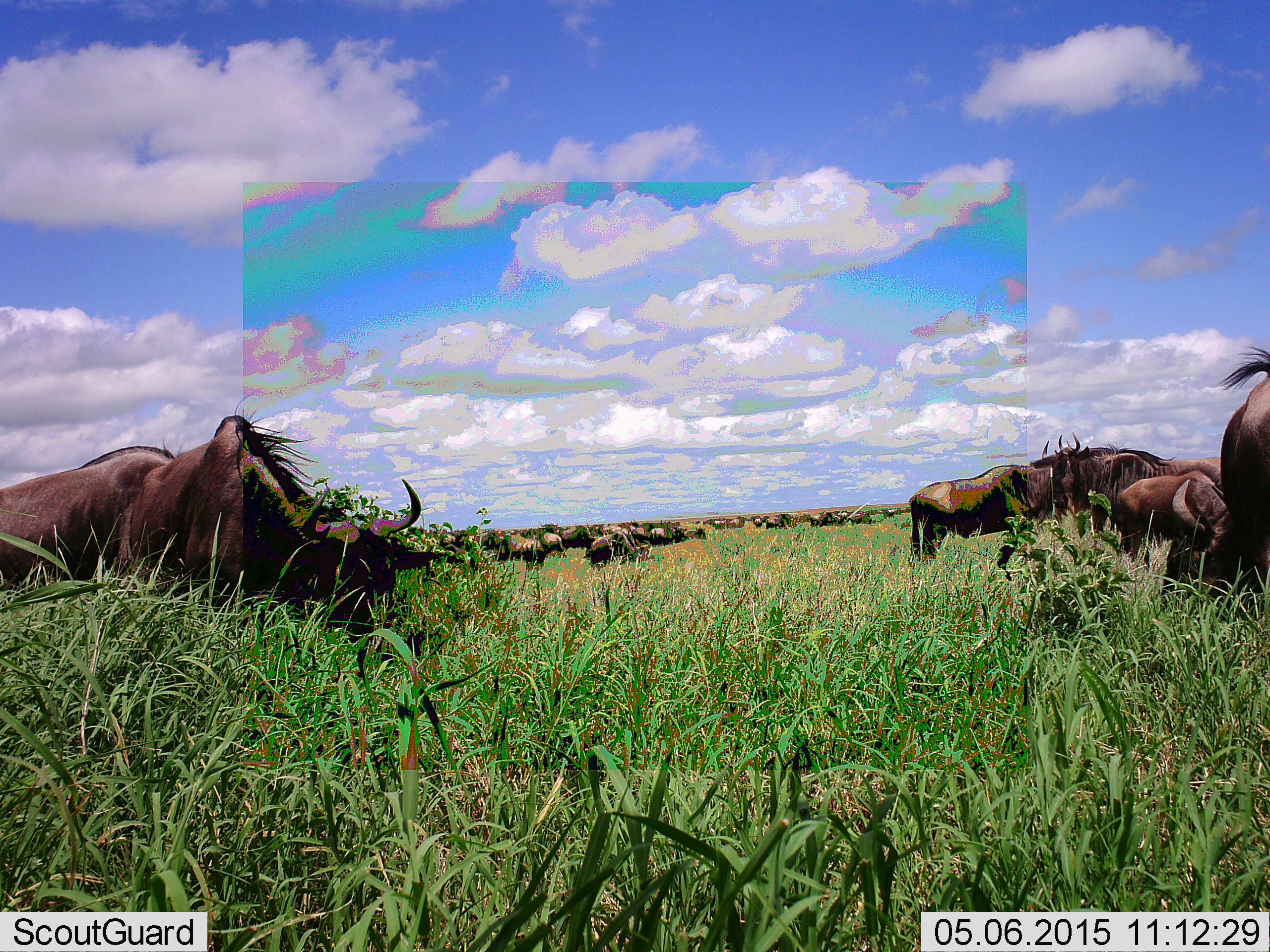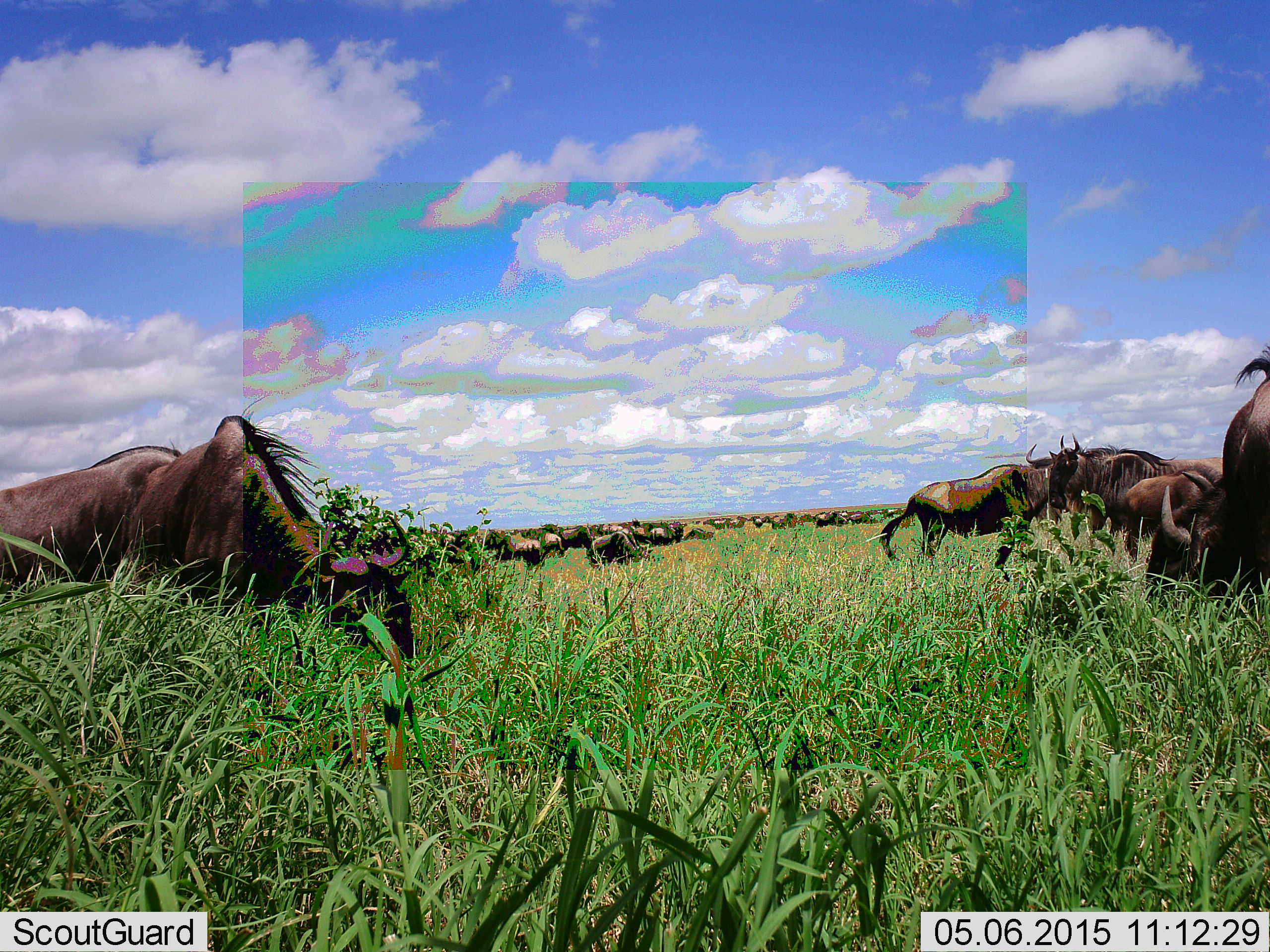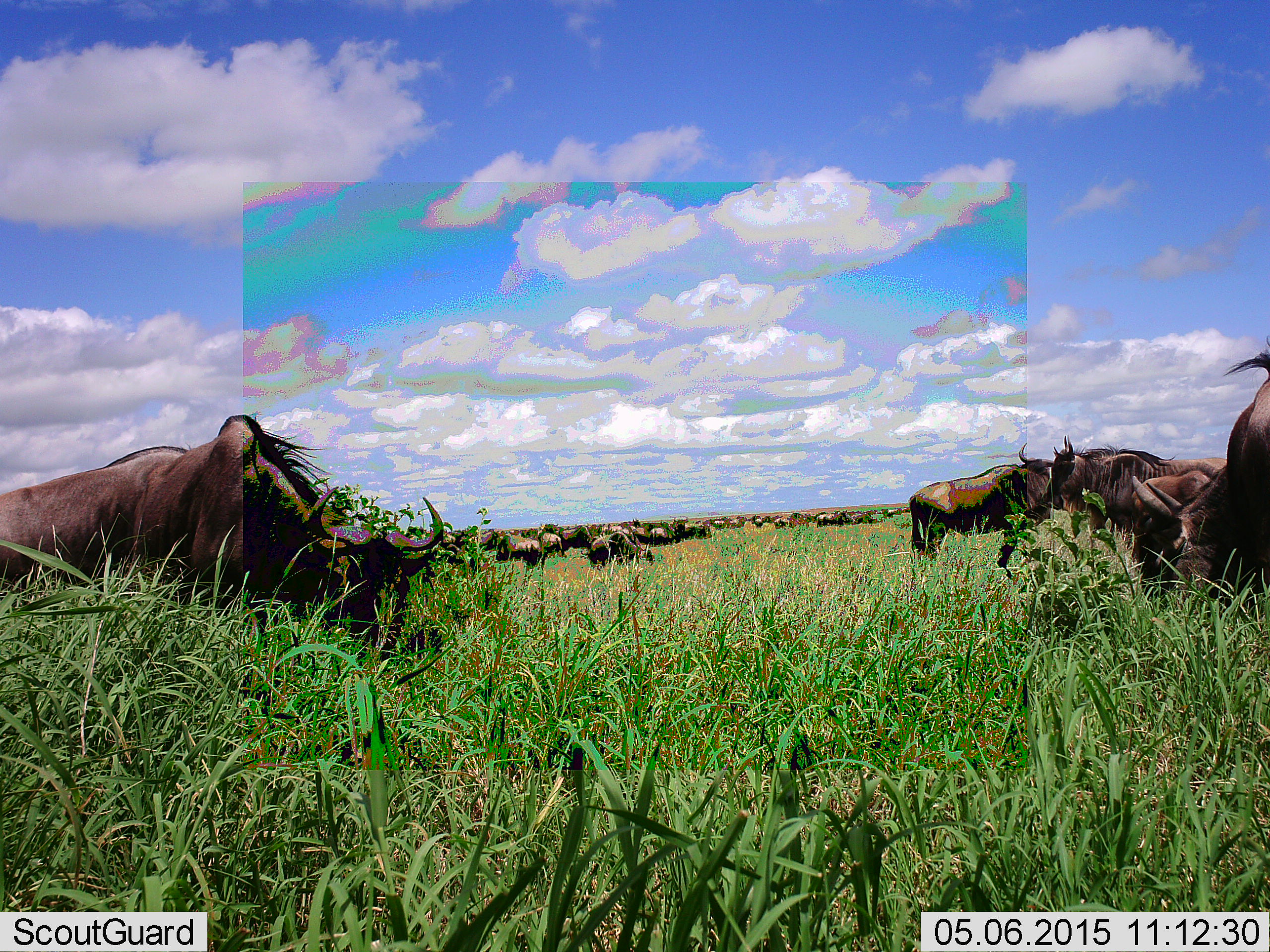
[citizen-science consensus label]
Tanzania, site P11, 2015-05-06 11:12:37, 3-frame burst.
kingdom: Animalia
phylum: Chordata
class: Mammalia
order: Artiodactyla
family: Bovidae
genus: Connochaetes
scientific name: Connochaetes taurinus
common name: blue wildebeest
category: wildebeest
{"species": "wildebeest (blue wildebeest) (Connochaetes taurinus)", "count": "11-50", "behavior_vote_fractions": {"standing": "30%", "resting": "0%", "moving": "50%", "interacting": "10%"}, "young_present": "0%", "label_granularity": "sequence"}